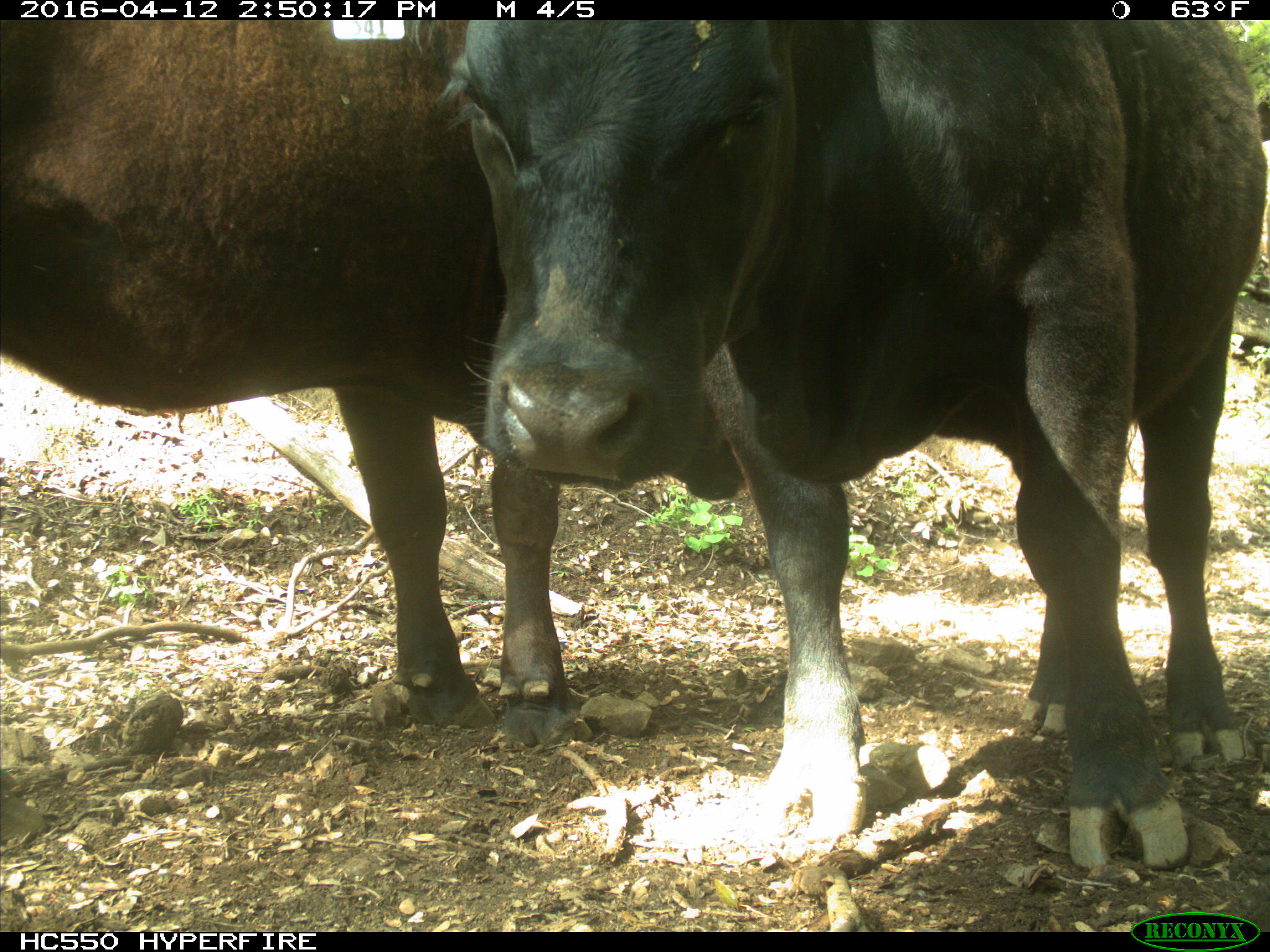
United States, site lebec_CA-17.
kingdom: Animalia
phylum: Chordata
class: Mammalia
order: Artiodactyla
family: Bovidae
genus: Bos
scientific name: Bos taurus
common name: domestic cow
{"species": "Bos taurus (domestic cow)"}